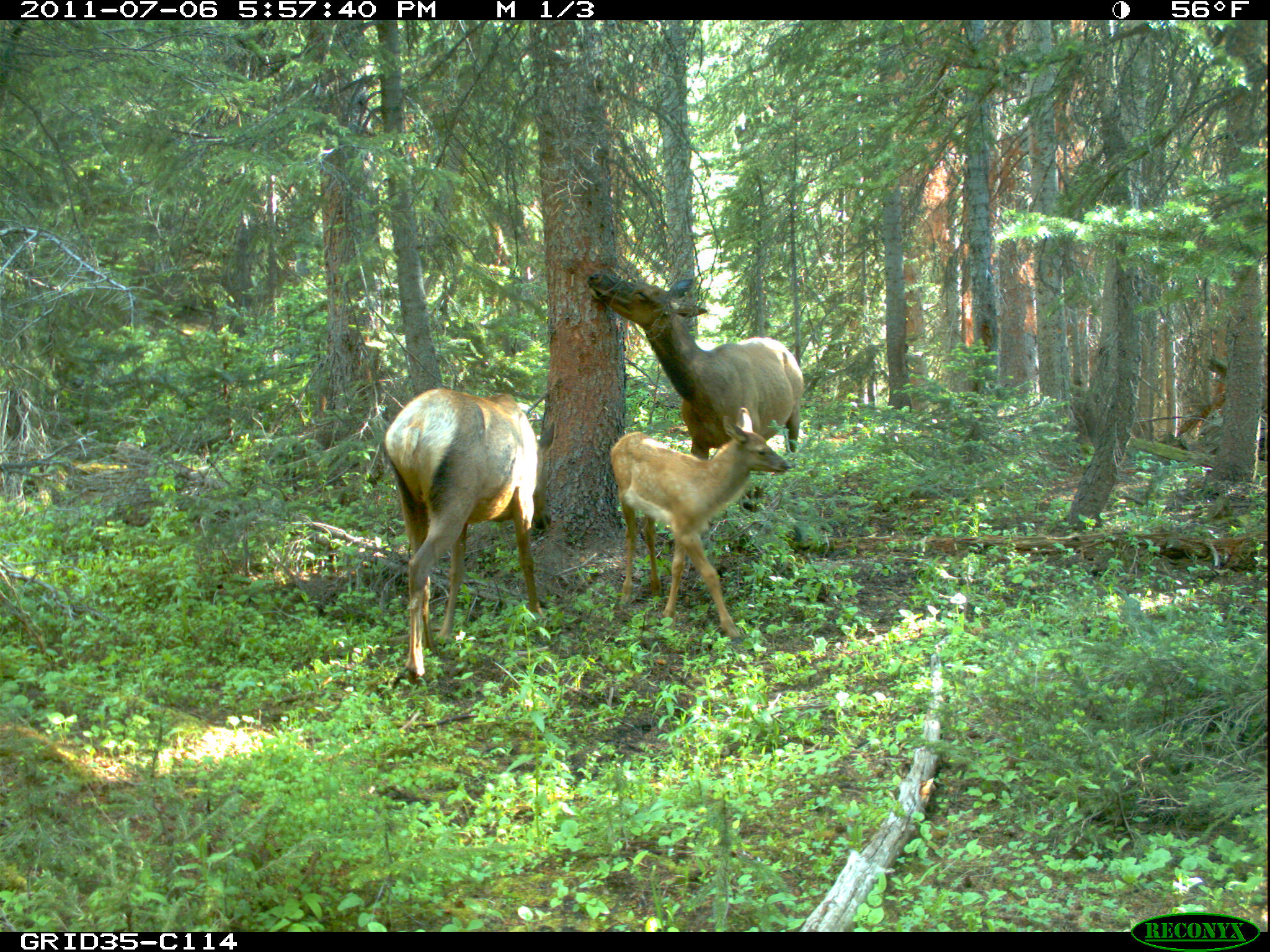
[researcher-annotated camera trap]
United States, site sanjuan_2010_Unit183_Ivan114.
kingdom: Animalia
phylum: Chordata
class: Mammalia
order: Artiodactyla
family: Cervidae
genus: Cervus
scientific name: Cervus elaphus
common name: red deer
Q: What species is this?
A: Cervus elaphus (red deer).